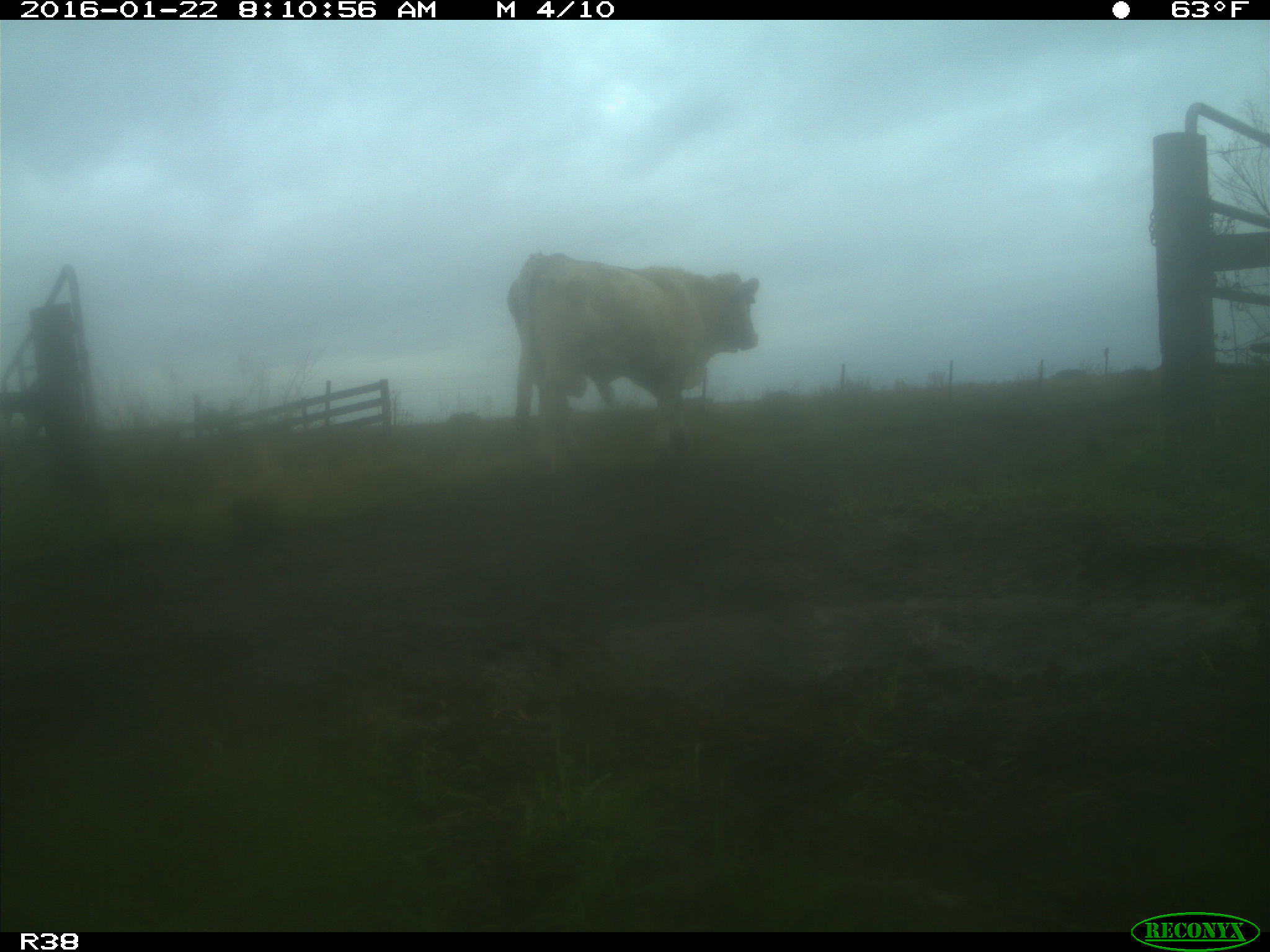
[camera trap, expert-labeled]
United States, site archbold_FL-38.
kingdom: Animalia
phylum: Chordata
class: Mammalia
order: Artiodactyla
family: Bovidae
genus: Bos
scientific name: Bos taurus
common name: domestic cow